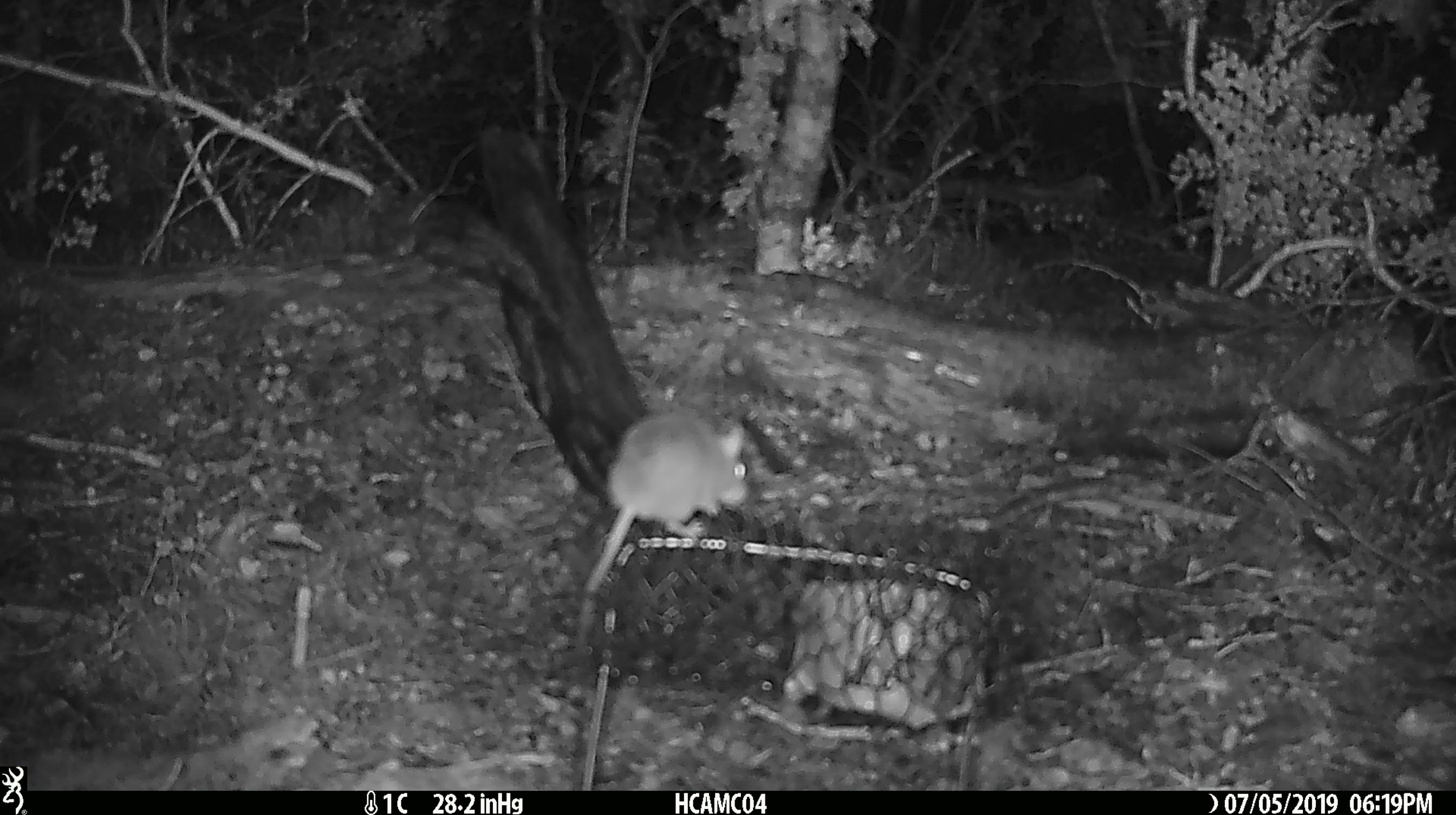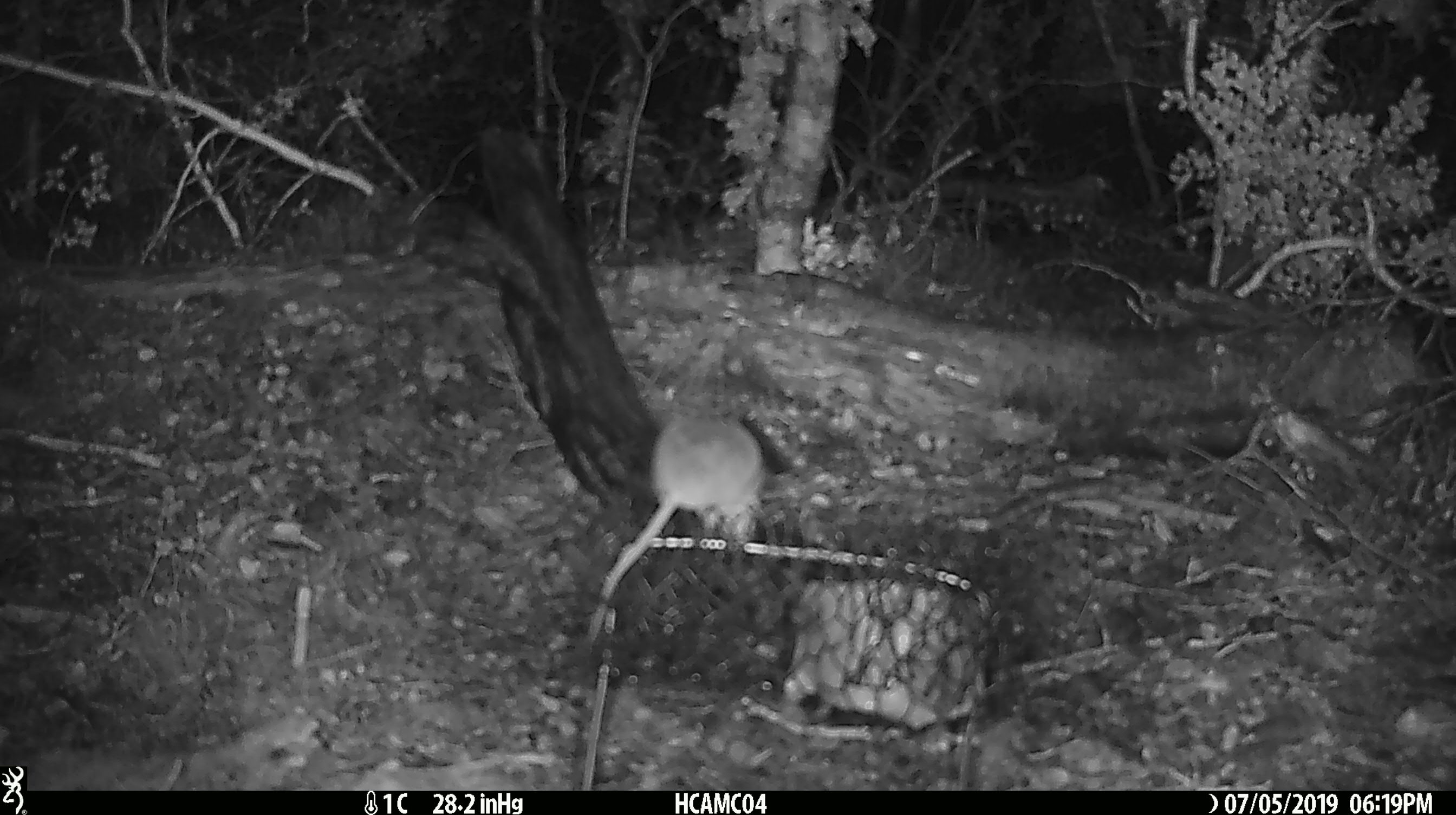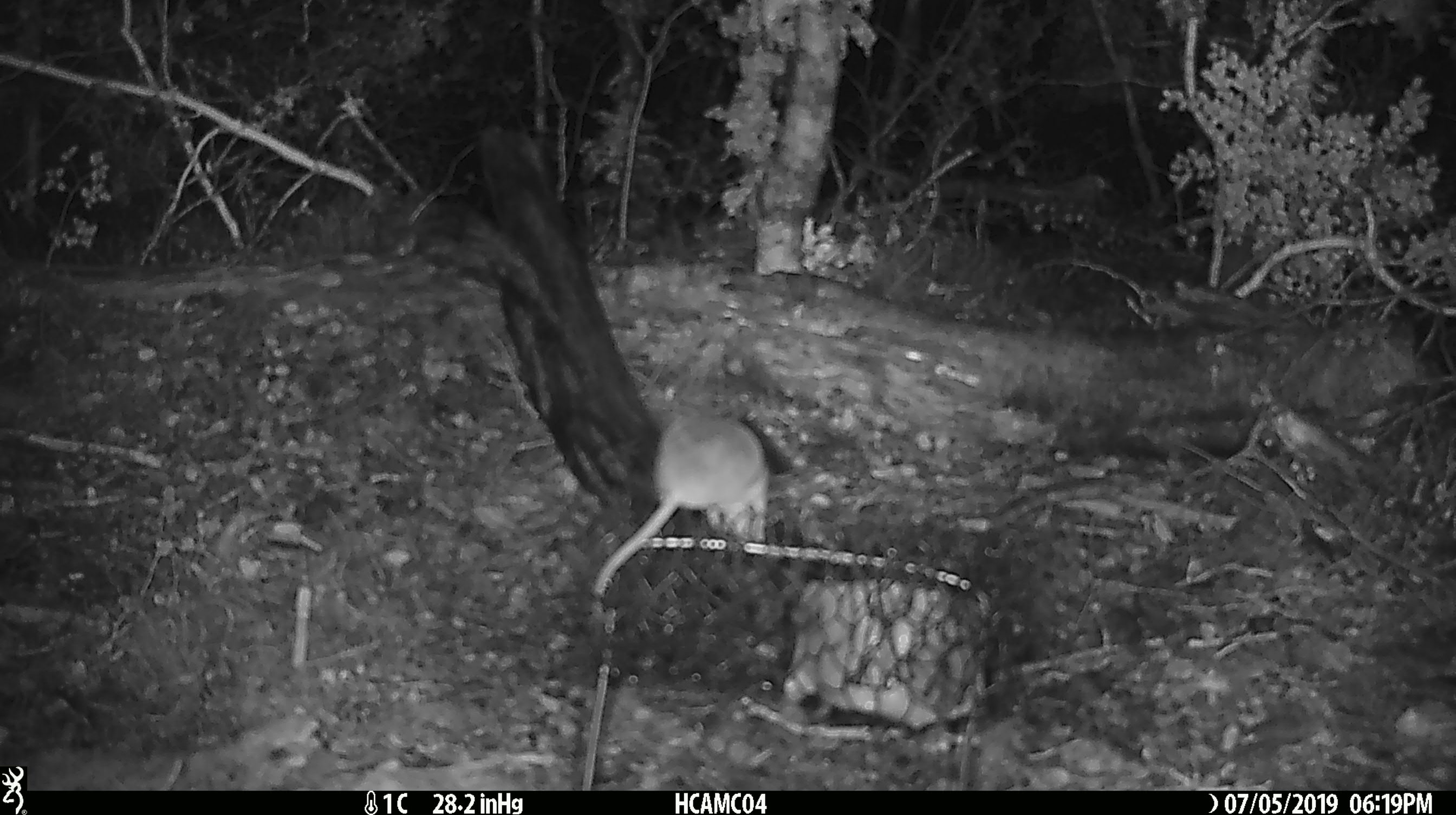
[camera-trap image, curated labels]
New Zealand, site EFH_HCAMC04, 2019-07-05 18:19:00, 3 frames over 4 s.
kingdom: Animalia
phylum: Chordata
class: Mammalia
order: Rodentia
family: Muridae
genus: Mus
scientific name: Mus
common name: mouse